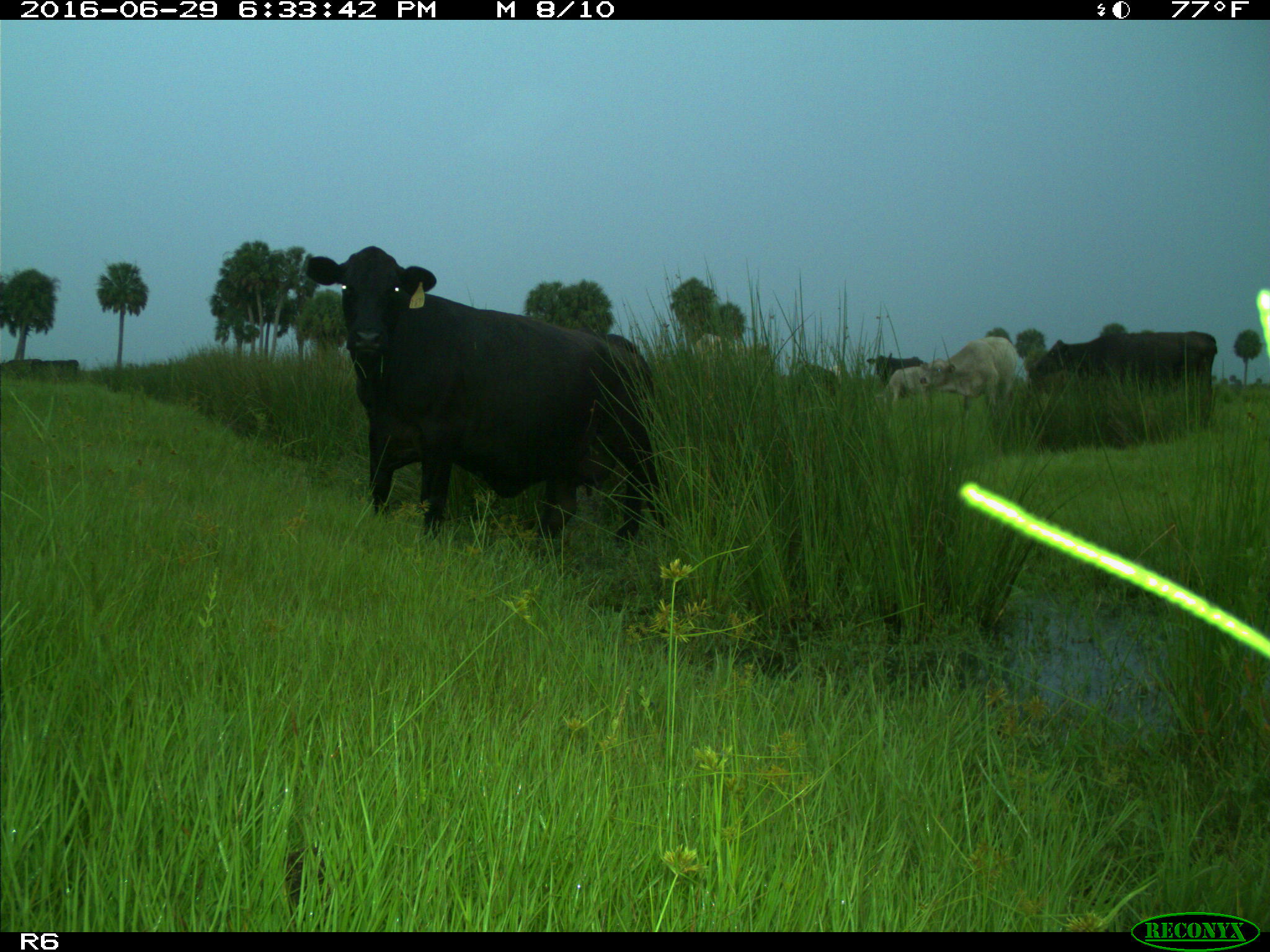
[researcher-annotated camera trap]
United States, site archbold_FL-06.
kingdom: Animalia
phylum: Chordata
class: Mammalia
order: Artiodactyla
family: Bovidae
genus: Bos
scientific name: Bos taurus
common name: domestic cow